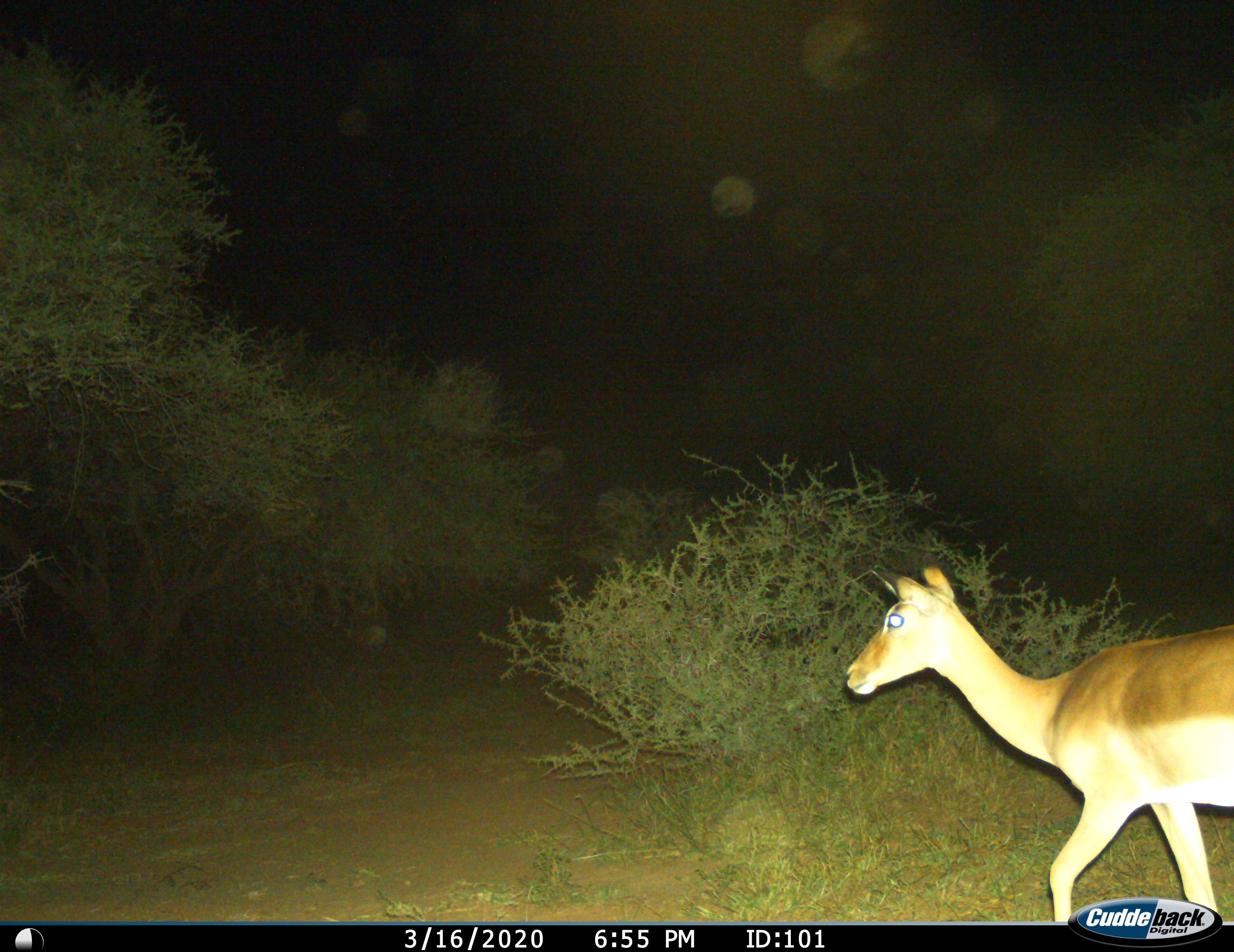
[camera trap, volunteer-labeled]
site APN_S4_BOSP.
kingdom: Animalia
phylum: Chordata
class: Mammalia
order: Artiodactyla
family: Bovidae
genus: Aepyceros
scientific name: Aepyceros melampus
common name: impala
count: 1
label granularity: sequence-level